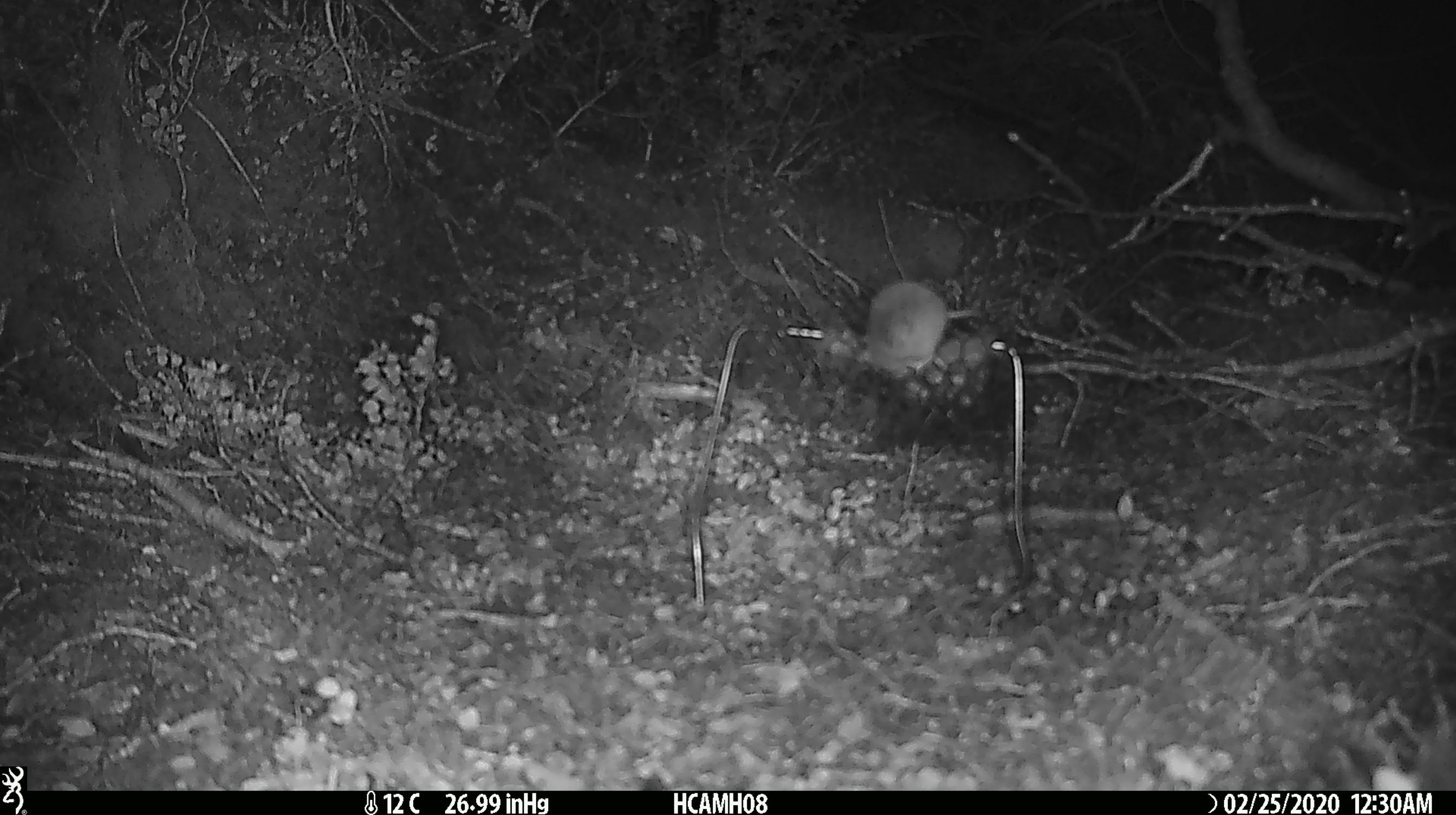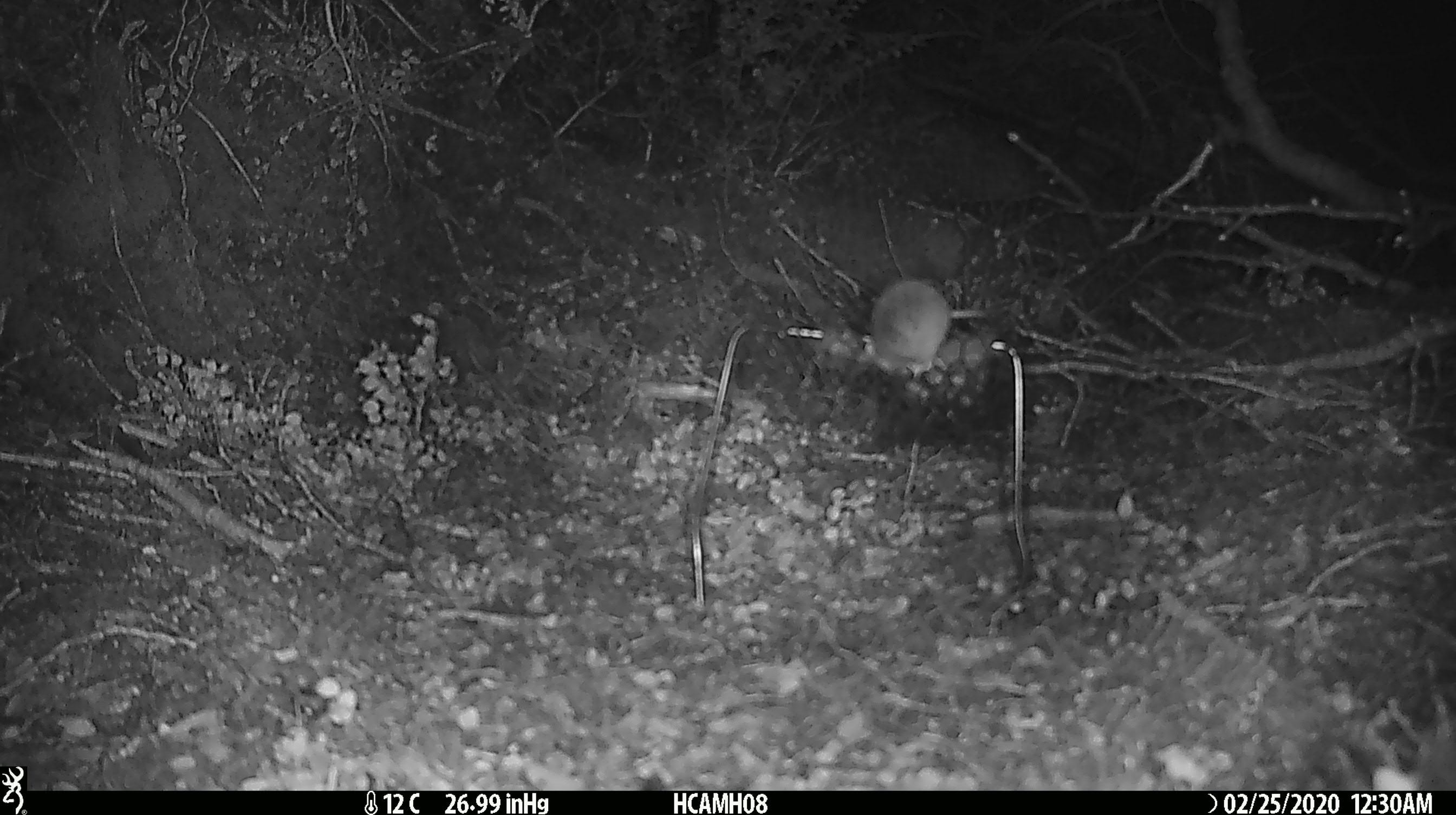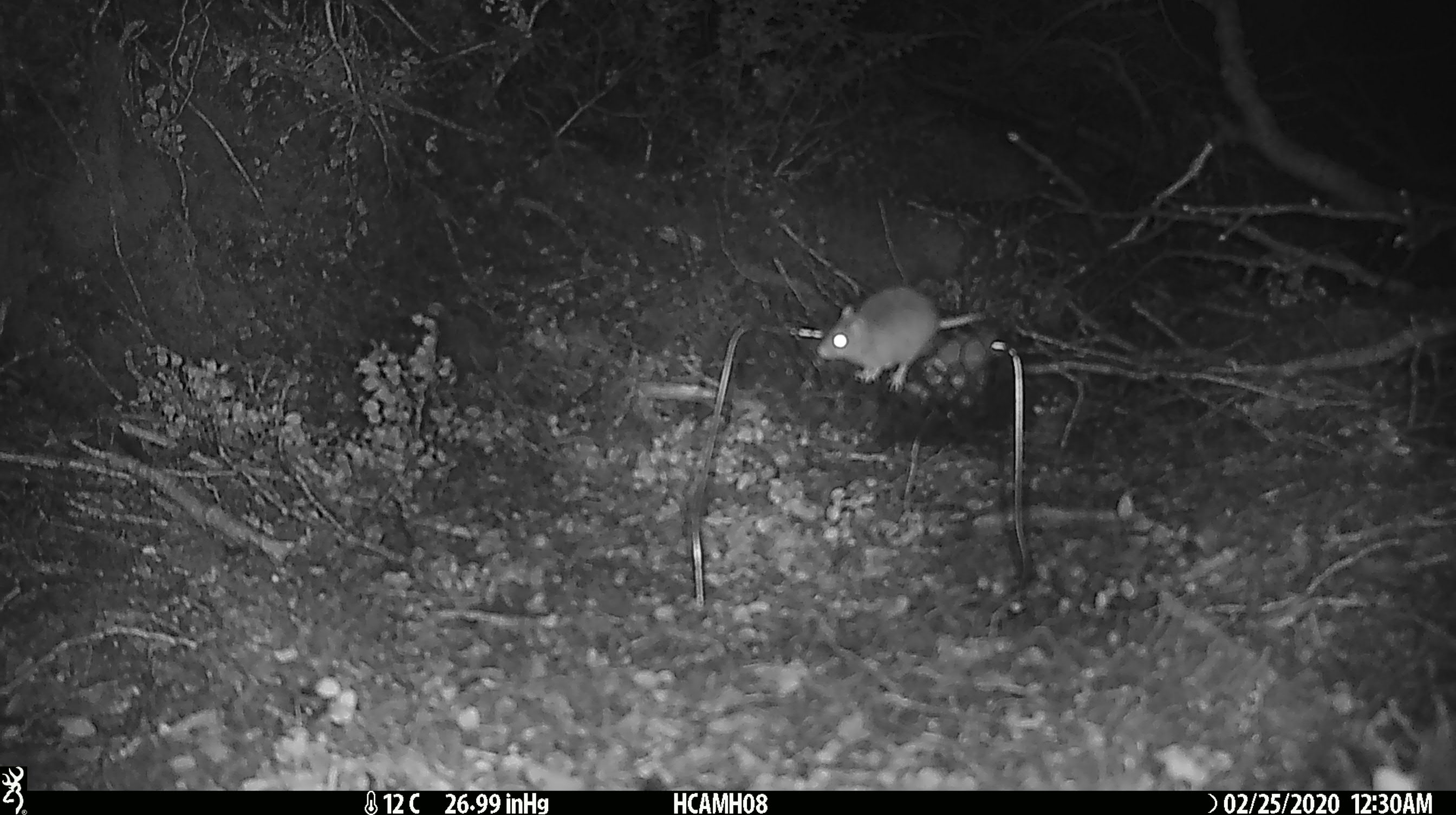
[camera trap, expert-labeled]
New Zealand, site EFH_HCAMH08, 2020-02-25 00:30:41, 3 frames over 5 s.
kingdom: Animalia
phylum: Chordata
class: Mammalia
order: Rodentia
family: Muridae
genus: Mus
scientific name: Mus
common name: mouse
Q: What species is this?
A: Mouse (Mus).